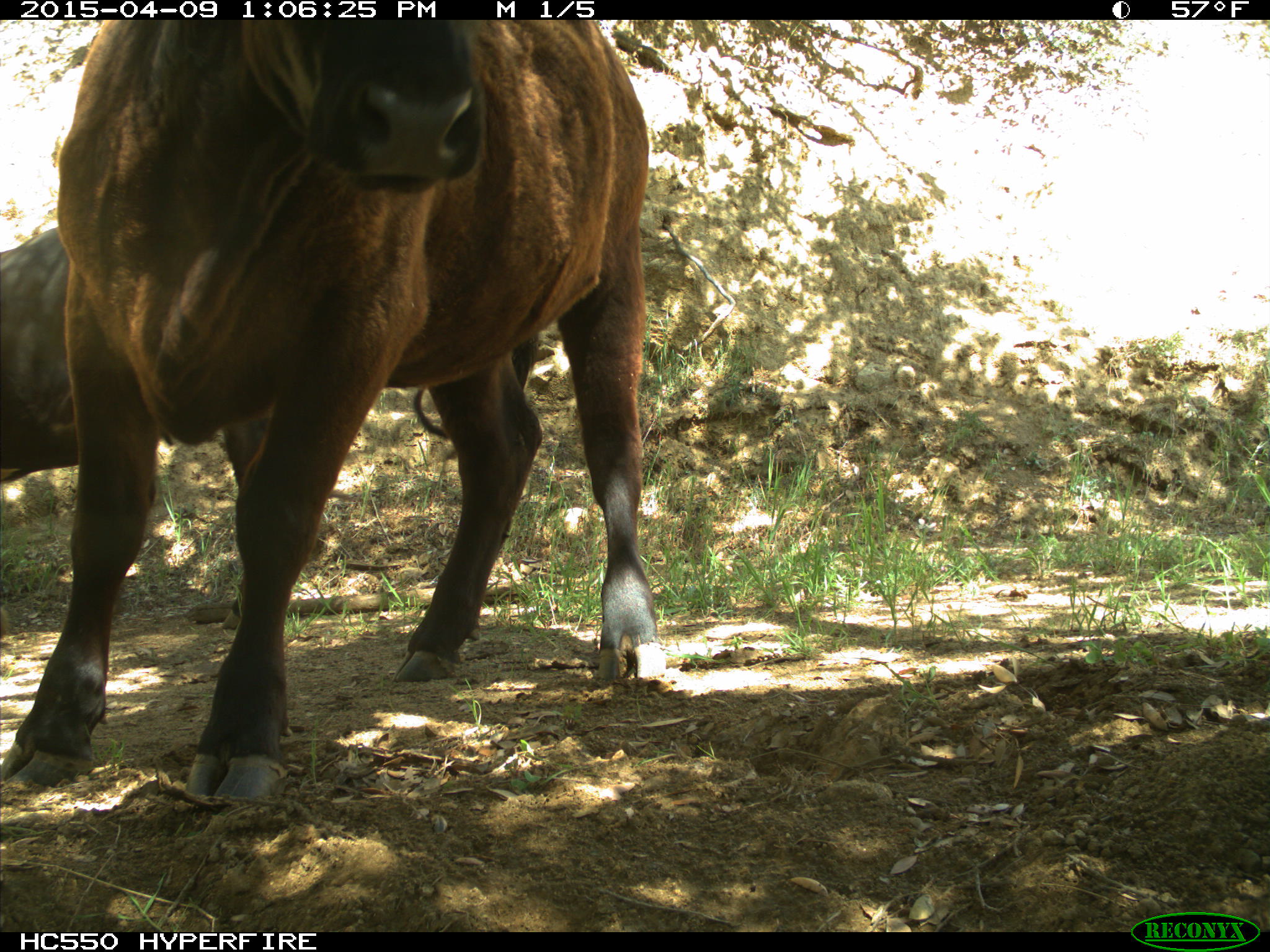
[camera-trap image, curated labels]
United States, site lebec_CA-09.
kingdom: Animalia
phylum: Chordata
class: Mammalia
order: Artiodactyla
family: Bovidae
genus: Bos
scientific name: Bos taurus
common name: domestic cow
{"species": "Bos taurus (domestic cow)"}